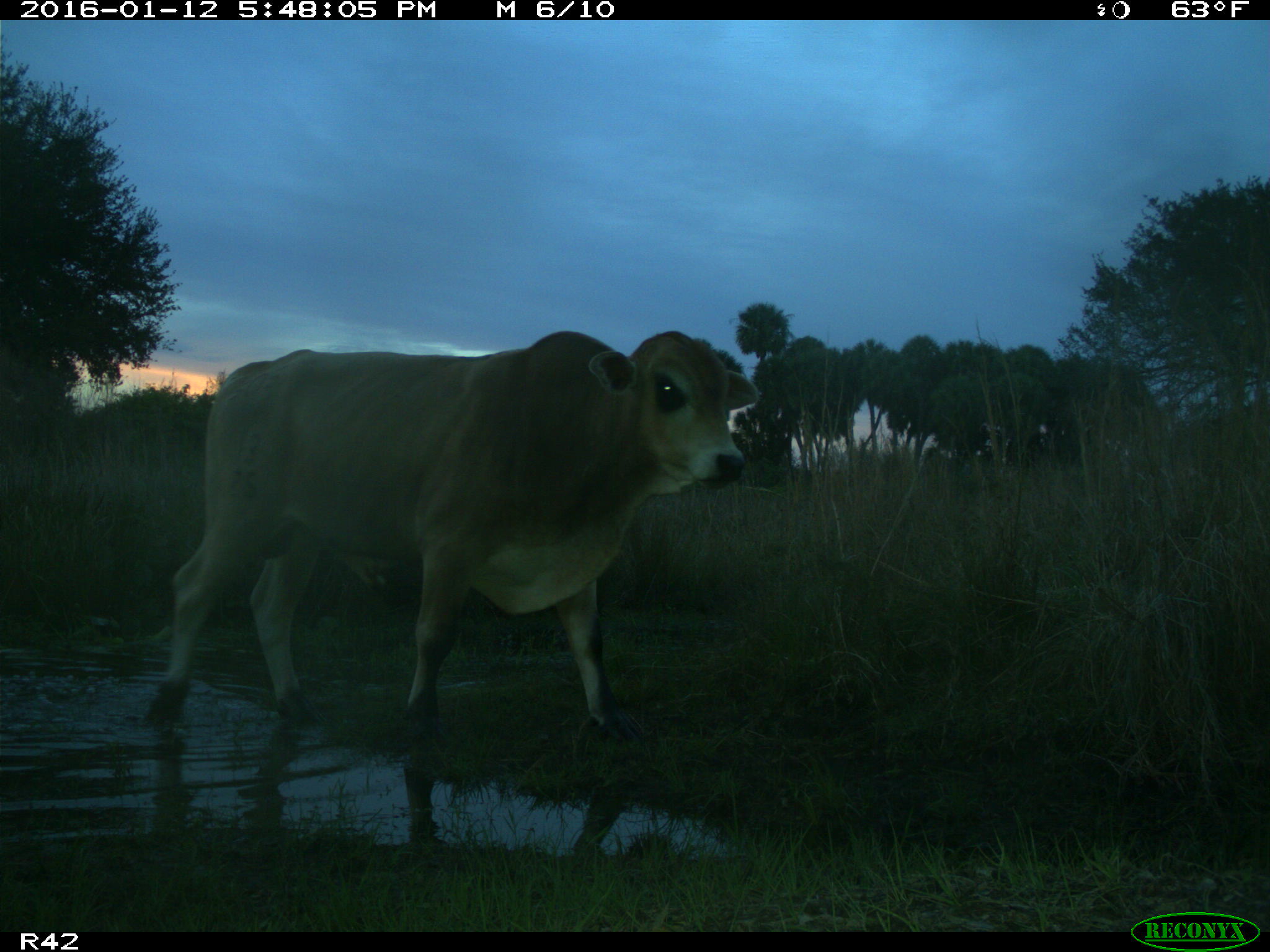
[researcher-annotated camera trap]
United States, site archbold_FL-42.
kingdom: Animalia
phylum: Chordata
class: Mammalia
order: Artiodactyla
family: Bovidae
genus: Bos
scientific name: Bos taurus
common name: domestic cow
Bos taurus (domestic cow).